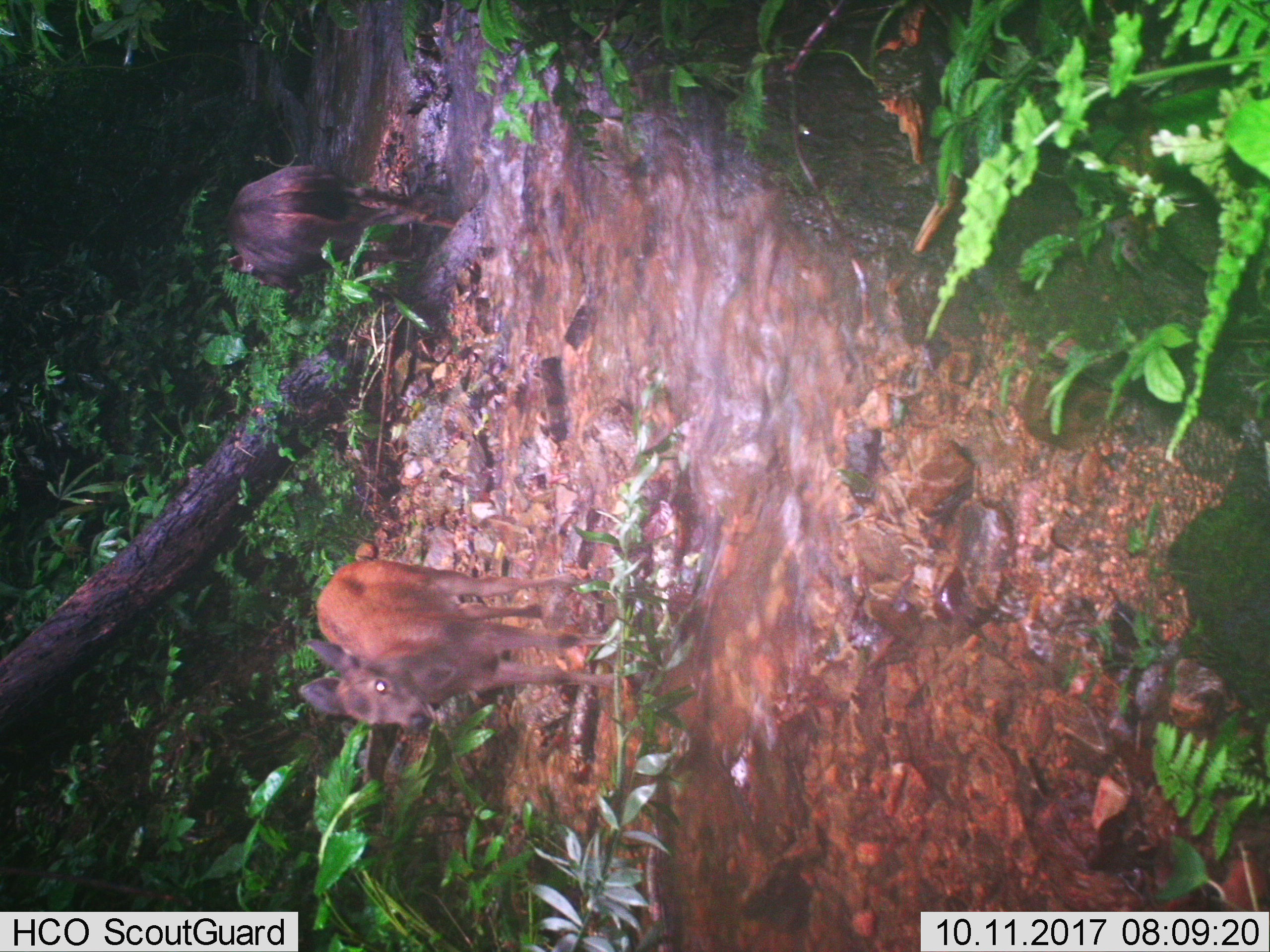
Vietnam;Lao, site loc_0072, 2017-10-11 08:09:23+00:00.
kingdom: Animalia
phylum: Chordata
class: Mammalia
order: Artiodactyla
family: Cervidae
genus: Rusa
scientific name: Rusa unicolor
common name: sambar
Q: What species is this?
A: Sambar (Rusa unicolor).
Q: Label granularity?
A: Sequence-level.